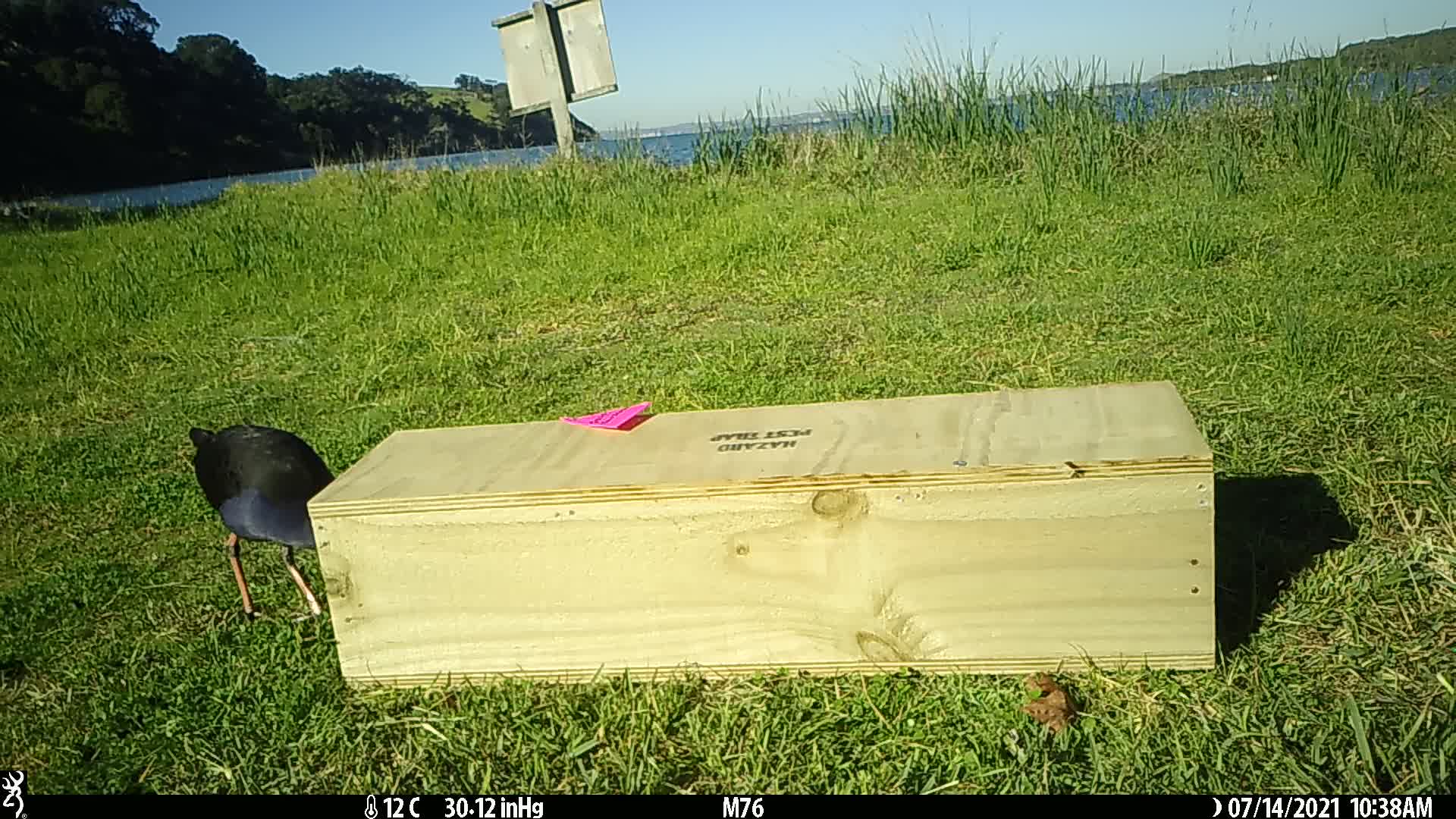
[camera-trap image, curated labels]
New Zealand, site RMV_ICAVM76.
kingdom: Animalia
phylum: Chordata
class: Aves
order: Gruiformes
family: Rallidae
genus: Porphyrio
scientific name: Porphyrio melanotus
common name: australasian swamphen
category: pukeko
Pukeko (australasian swamphen) (Porphyrio melanotus).